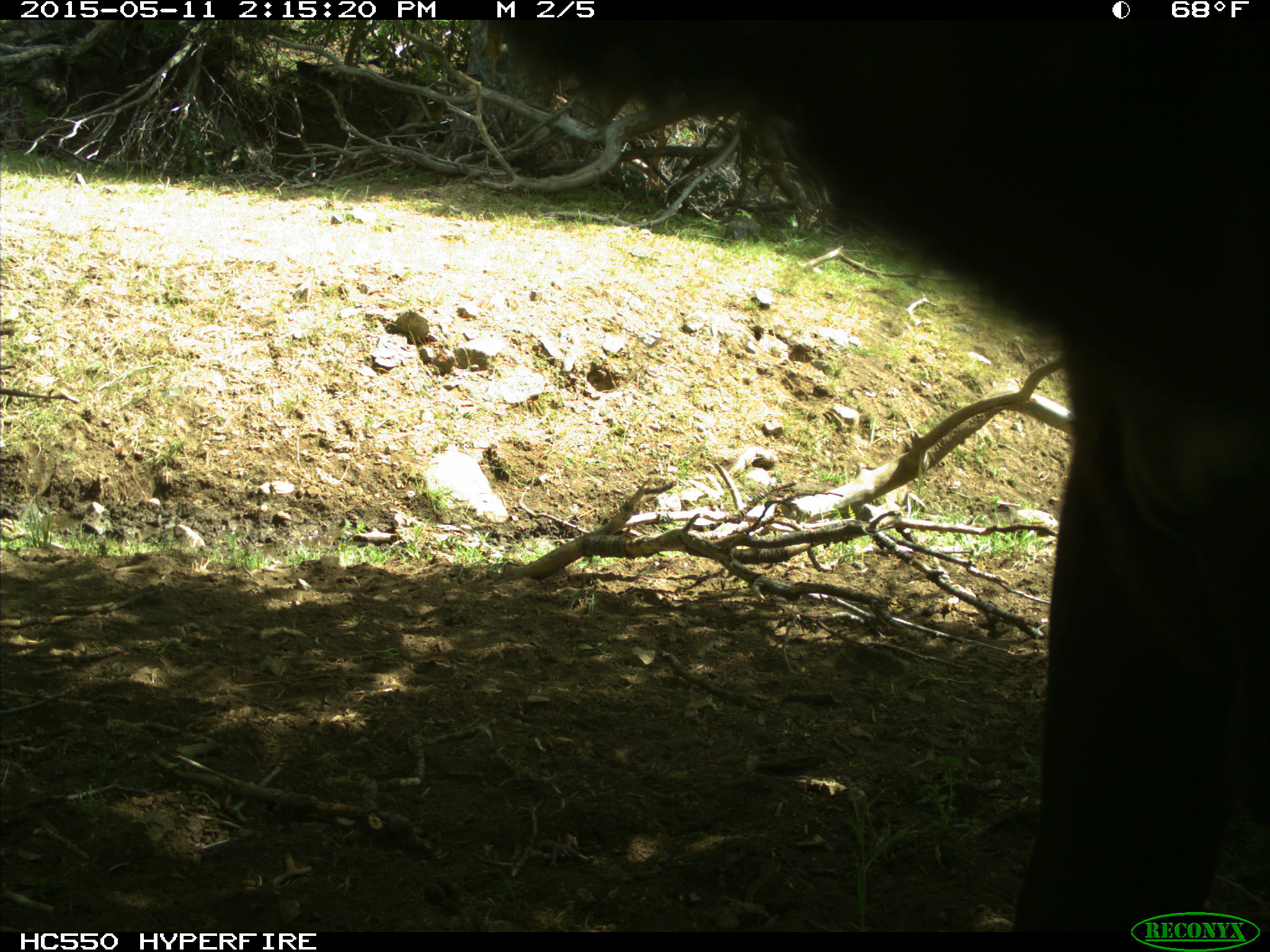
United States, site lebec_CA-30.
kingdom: Animalia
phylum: Chordata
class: Mammalia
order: Artiodactyla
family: Bovidae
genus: Bos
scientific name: Bos taurus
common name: domestic cow